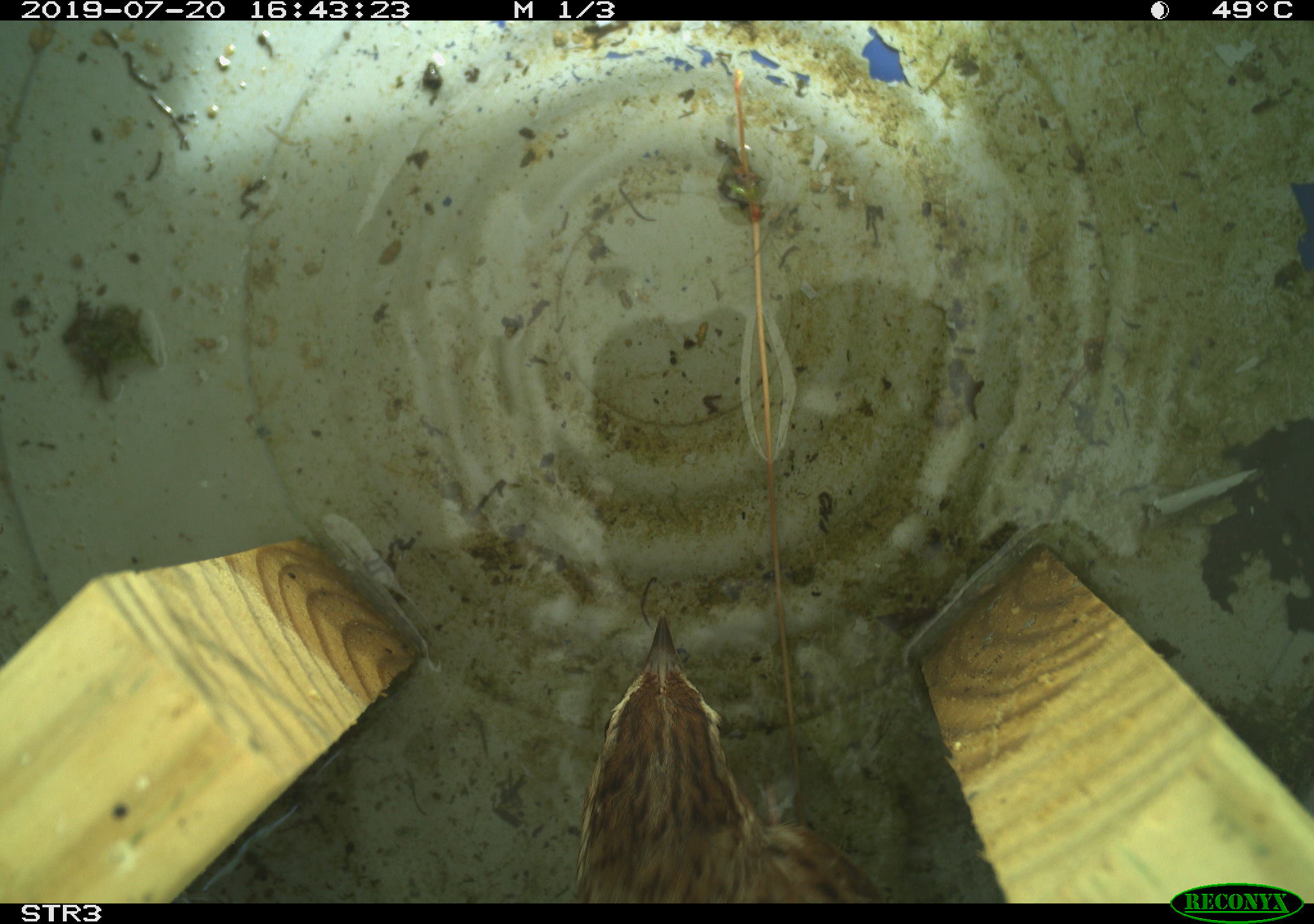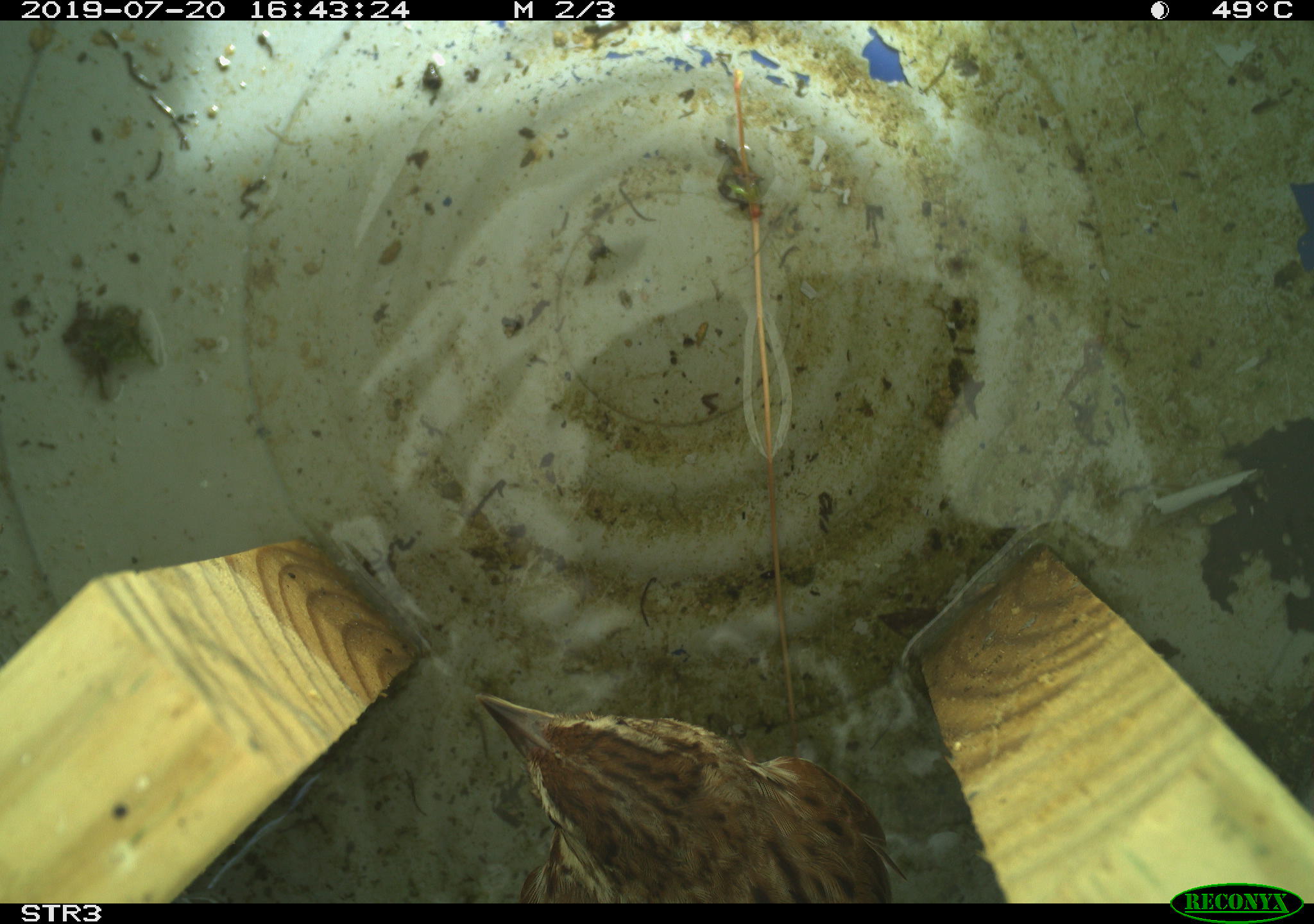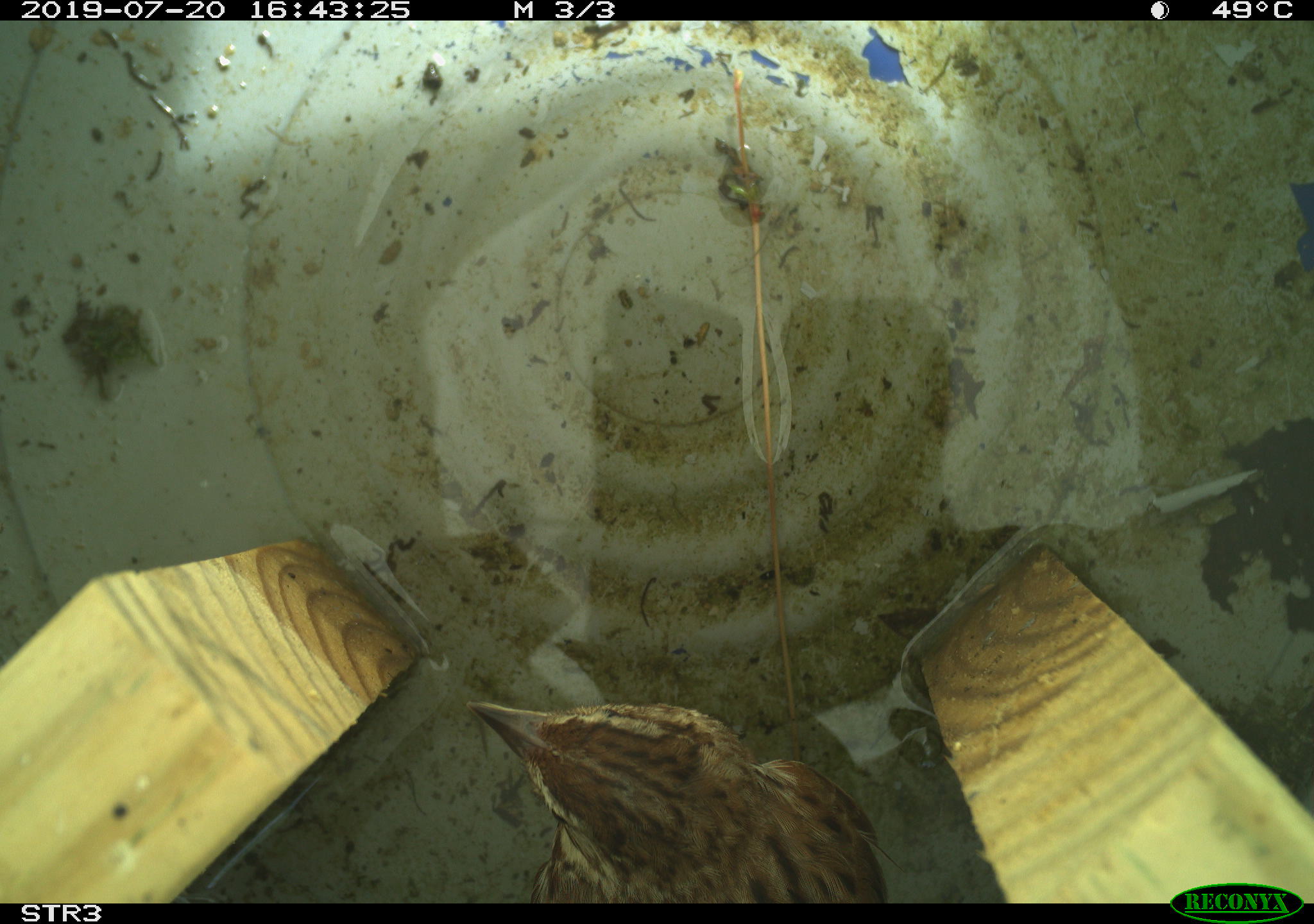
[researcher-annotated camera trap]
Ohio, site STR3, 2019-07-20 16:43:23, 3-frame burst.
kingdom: Animalia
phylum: Chordata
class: Aves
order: Passeriformes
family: Passerellidae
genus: Melospiza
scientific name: Melospiza melodia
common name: song sparrow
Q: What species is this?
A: Song sparrow (Melospiza melodia).